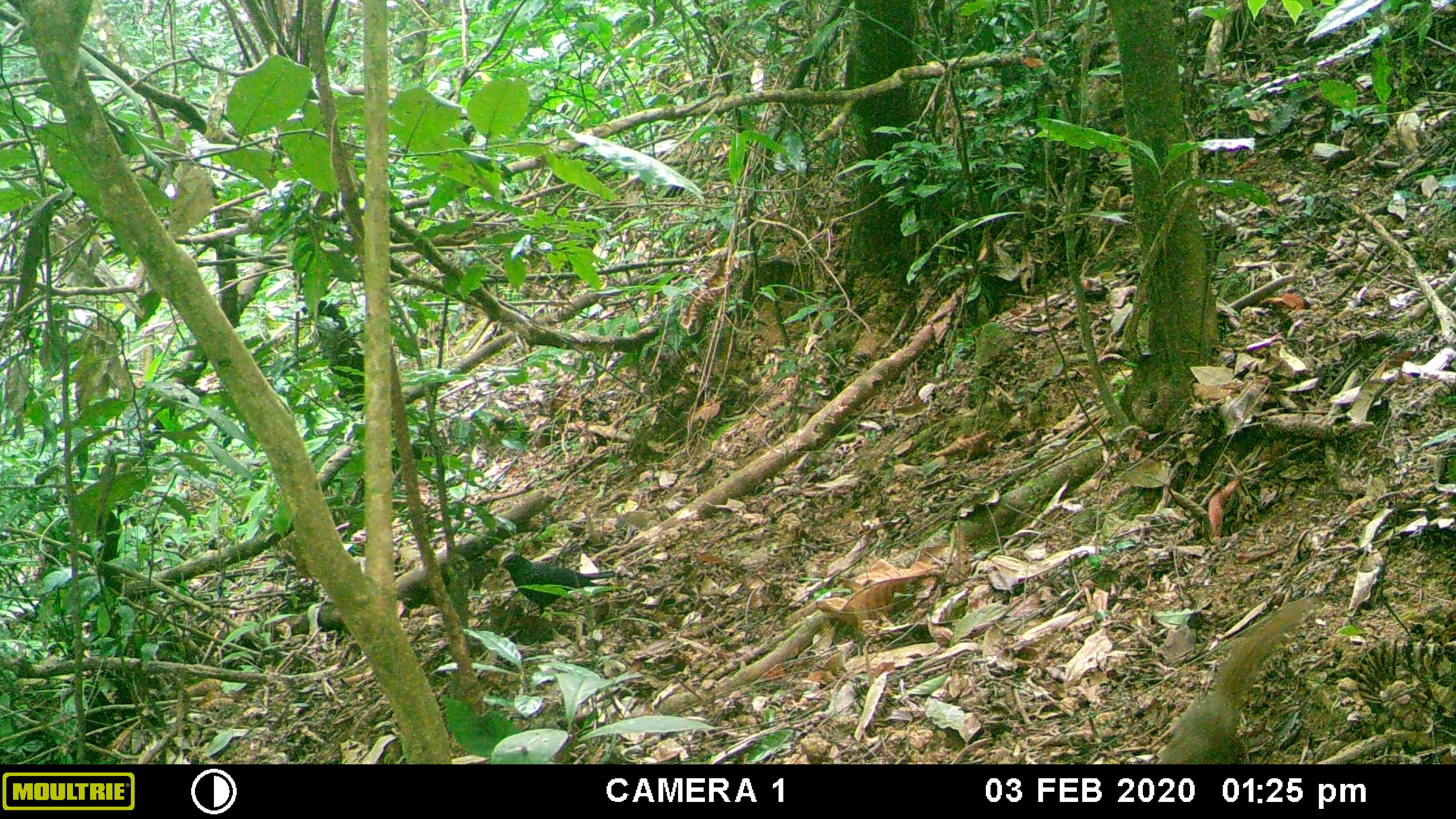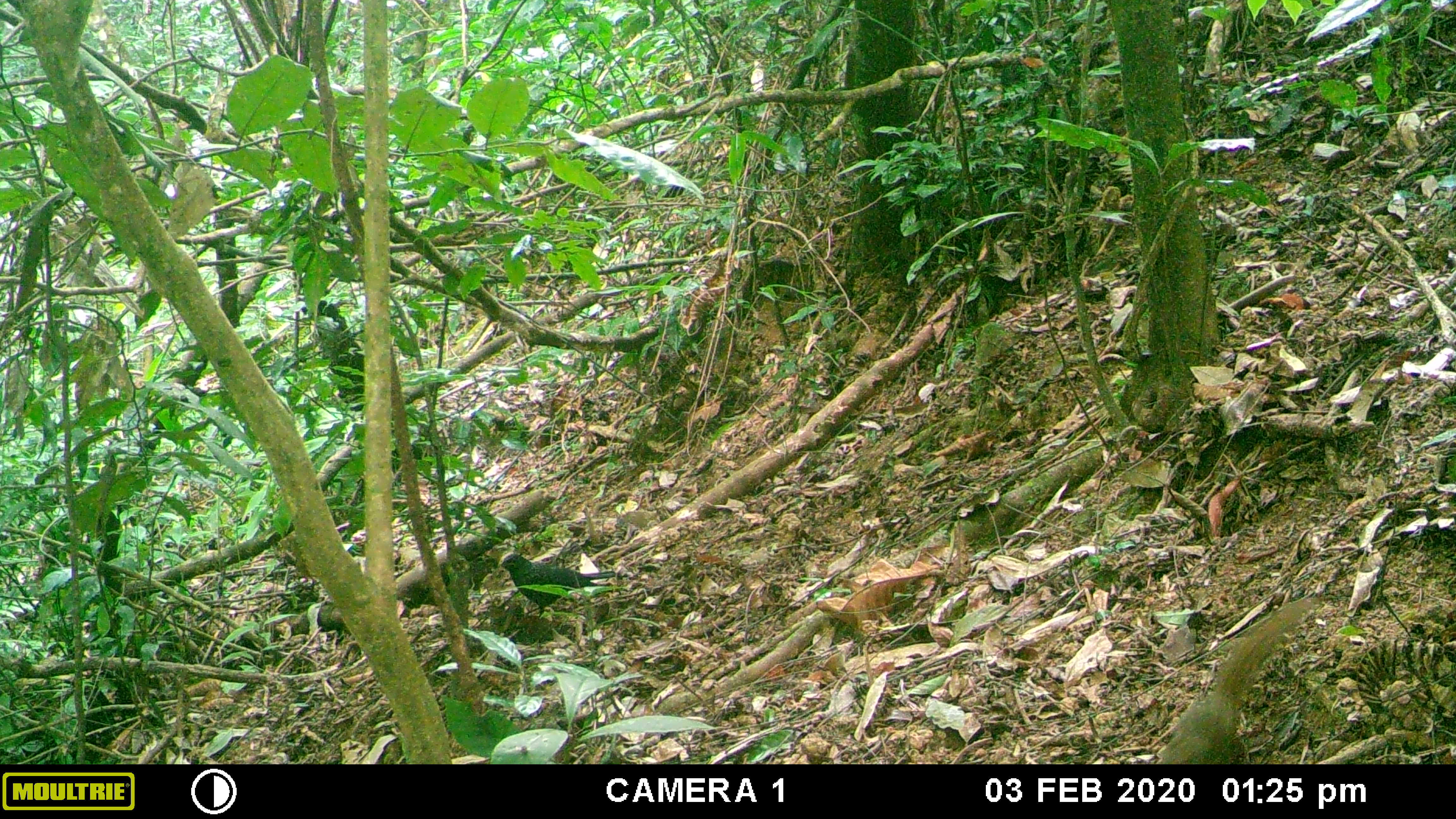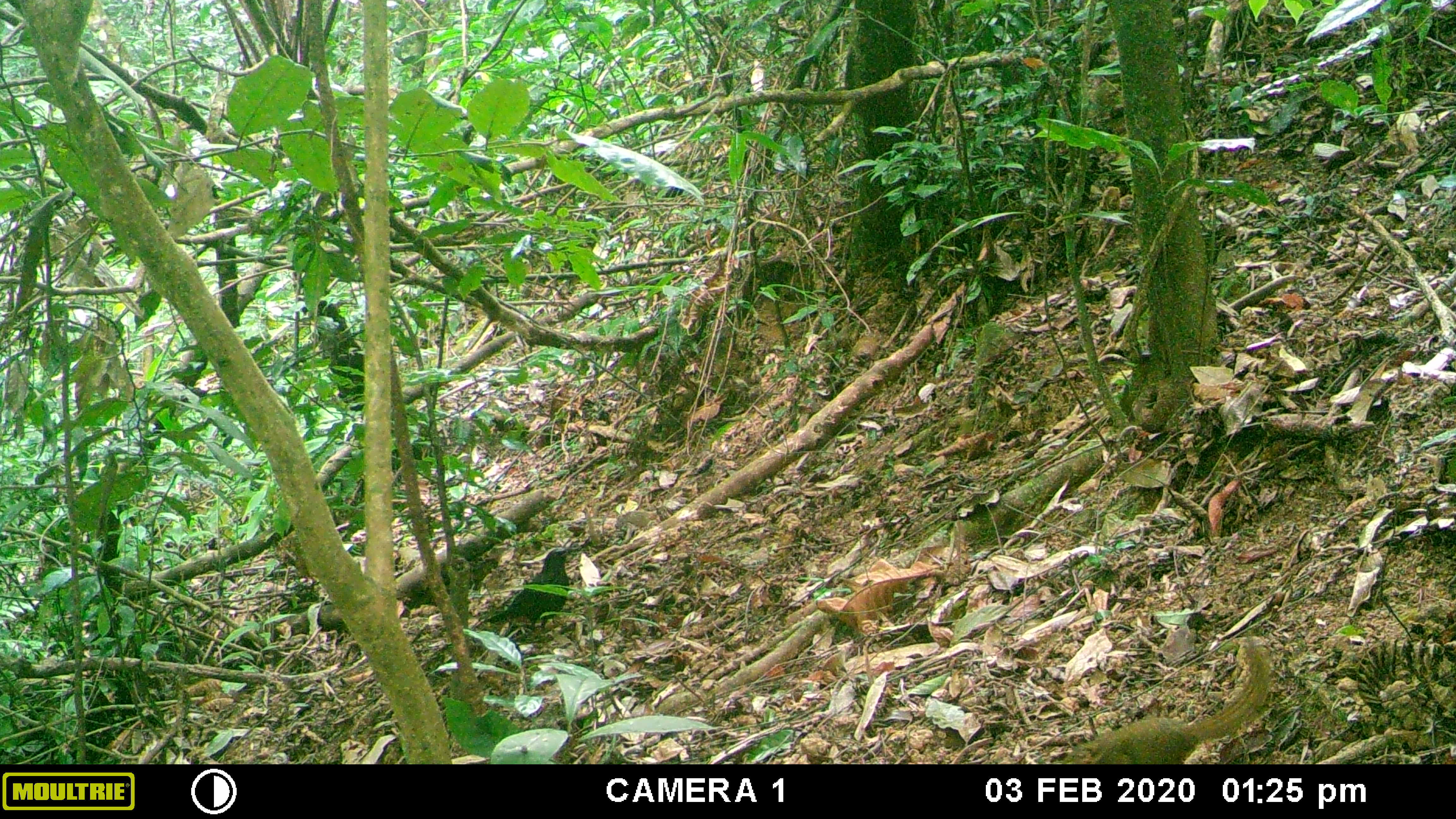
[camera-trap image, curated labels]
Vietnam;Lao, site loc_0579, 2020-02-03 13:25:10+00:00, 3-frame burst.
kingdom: Animalia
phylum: Chordata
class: Mammalia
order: Scandentia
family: Tupaiidae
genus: Tupaia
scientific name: Tupaia belangeri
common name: northern treeshrew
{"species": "northern treeshrew (Tupaia belangeri)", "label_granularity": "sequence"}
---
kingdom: Animalia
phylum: Chordata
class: Aves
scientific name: Aves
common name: bird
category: unidentified bird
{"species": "unidentified bird (bird) (Aves)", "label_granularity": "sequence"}